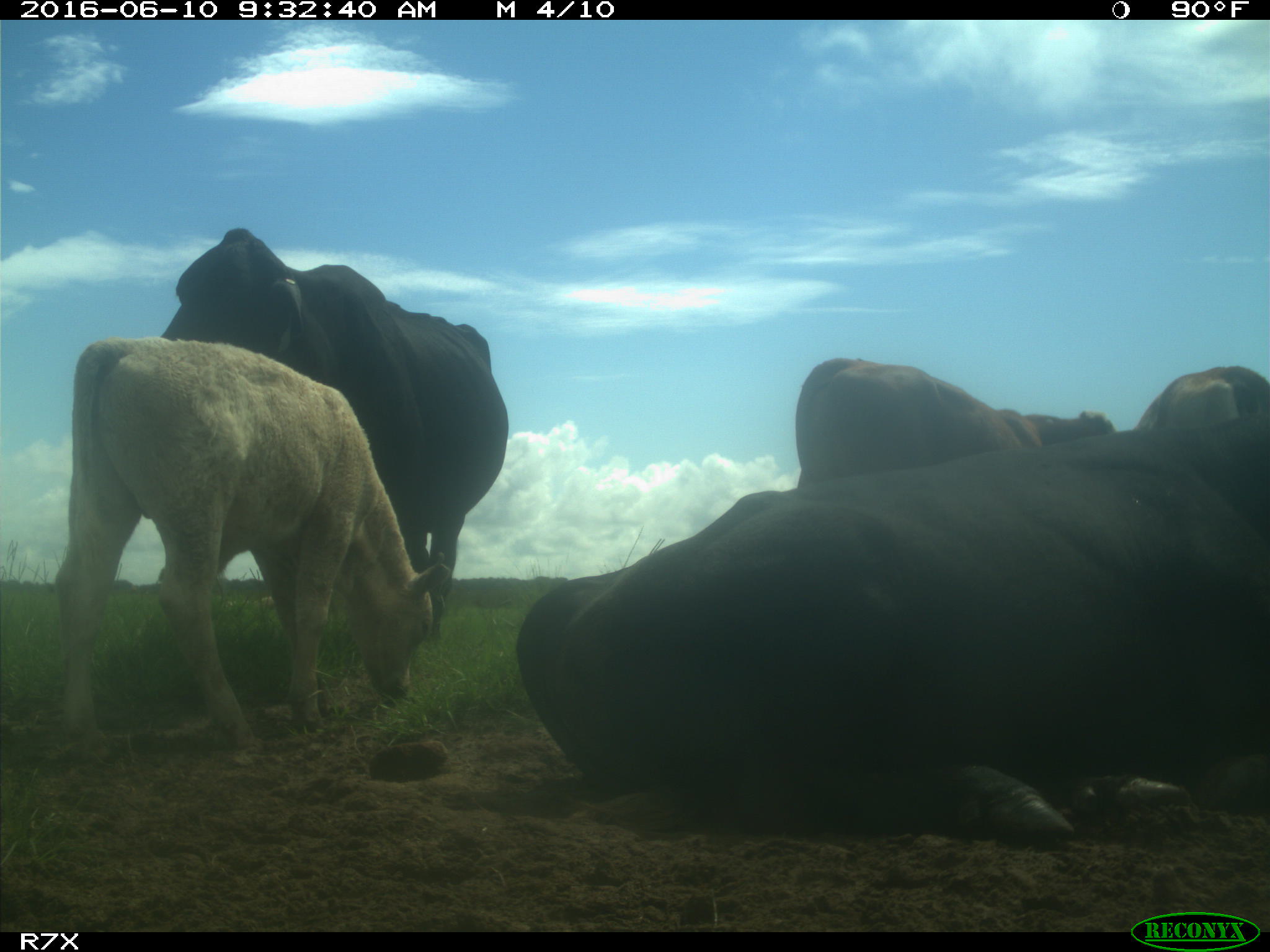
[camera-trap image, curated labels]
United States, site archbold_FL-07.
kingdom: Animalia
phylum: Chordata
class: Mammalia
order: Artiodactyla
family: Bovidae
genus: Bos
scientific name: Bos taurus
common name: domestic cow